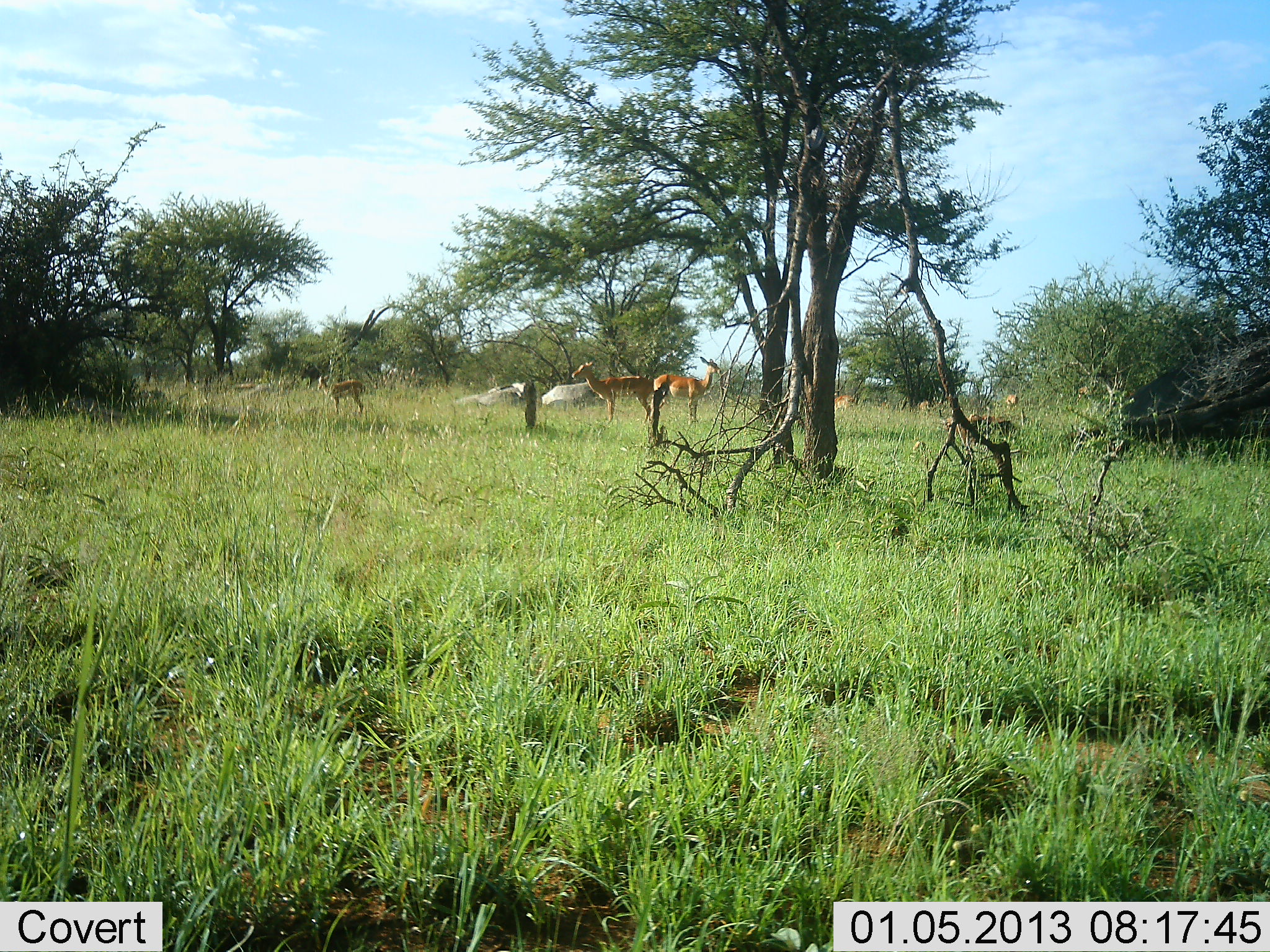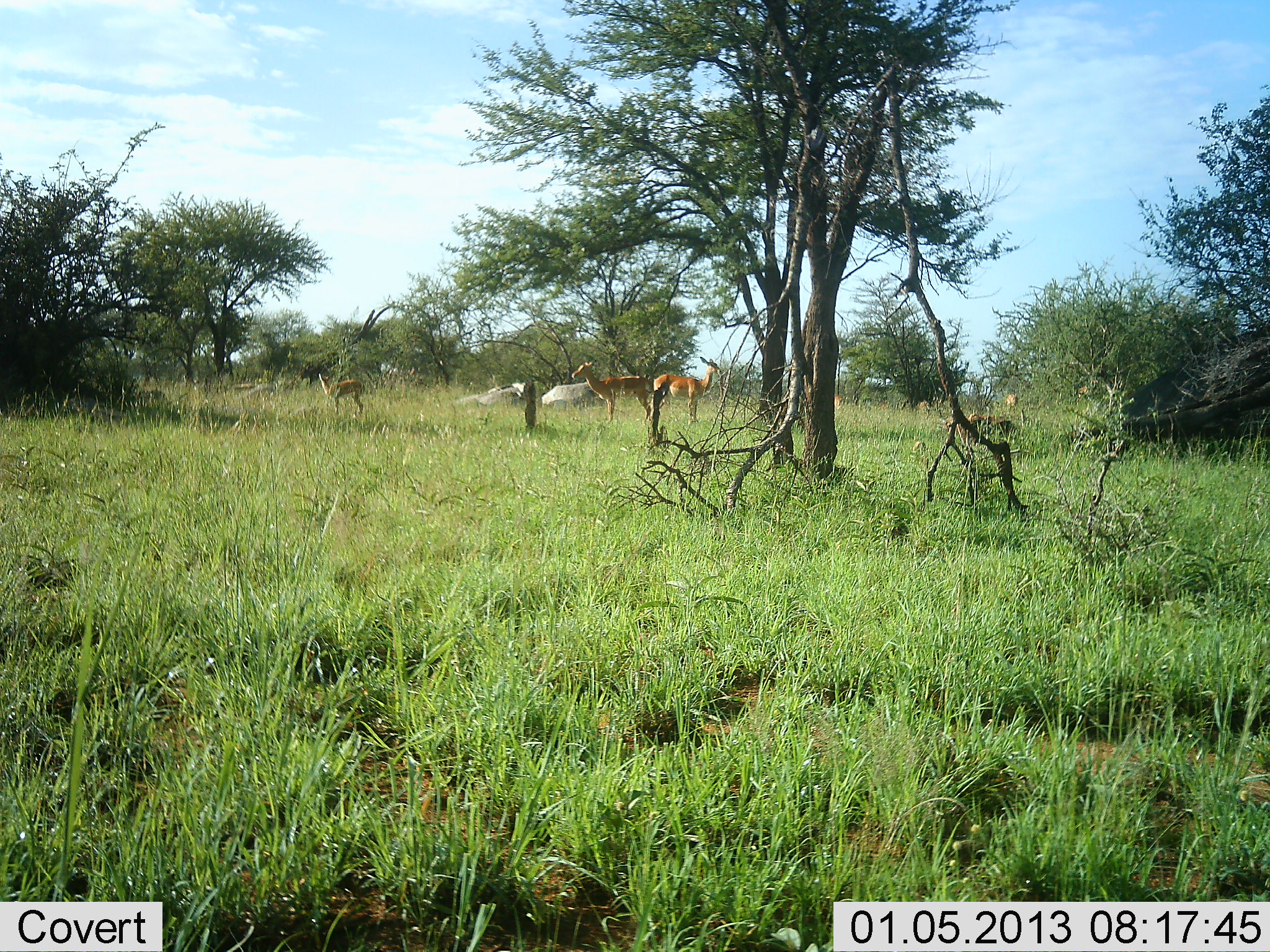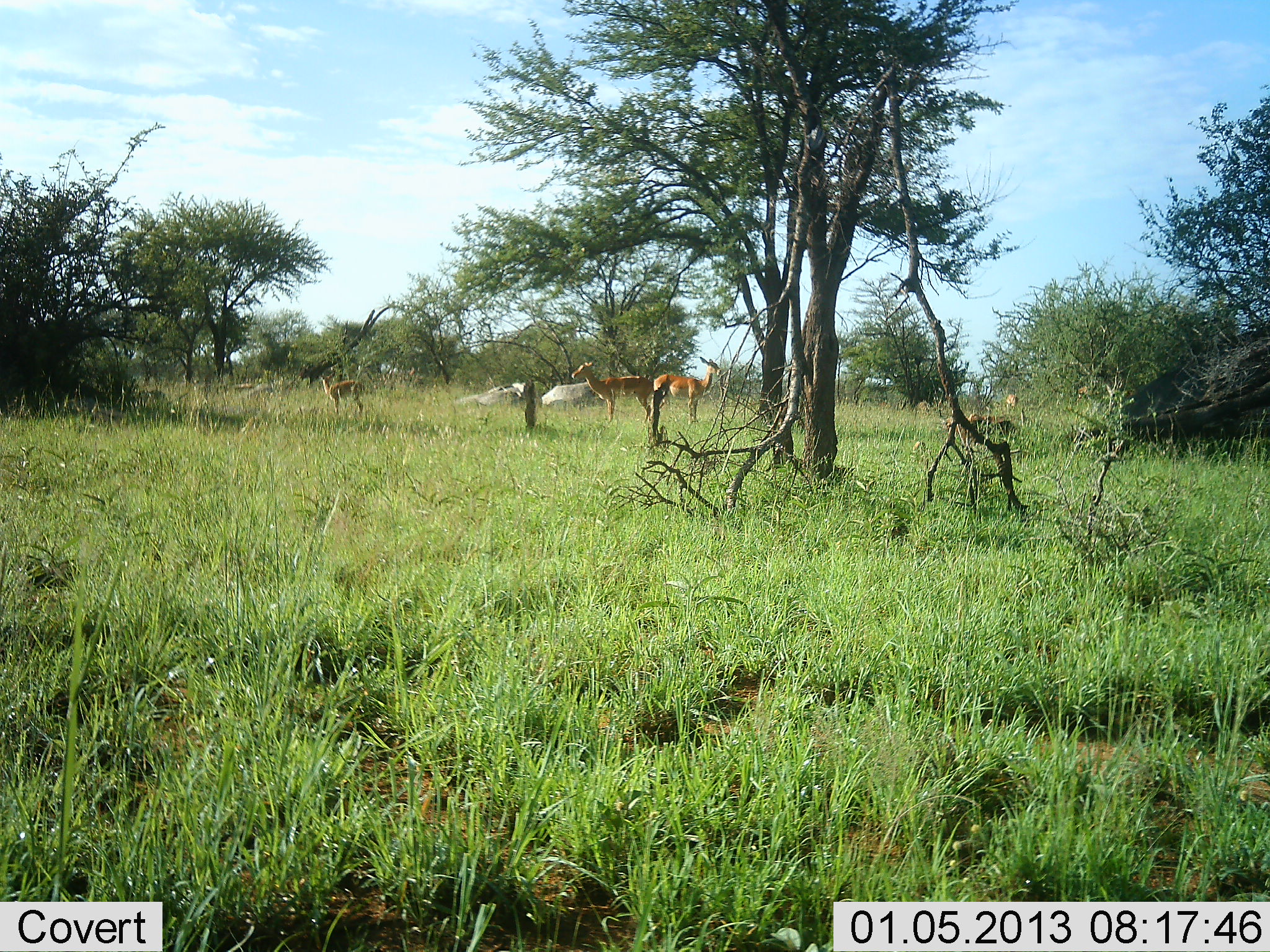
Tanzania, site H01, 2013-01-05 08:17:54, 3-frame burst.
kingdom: Animalia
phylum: Chordata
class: Mammalia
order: Artiodactyla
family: Bovidae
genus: Aepyceros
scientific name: Aepyceros melampus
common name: impala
Impala (Aepyceros melampus), count 5. Behavior (volunteer vote fractions): standing 100%, resting 0%, moving 0%, interacting 0%. Young present (vote fraction): 17%. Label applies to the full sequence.